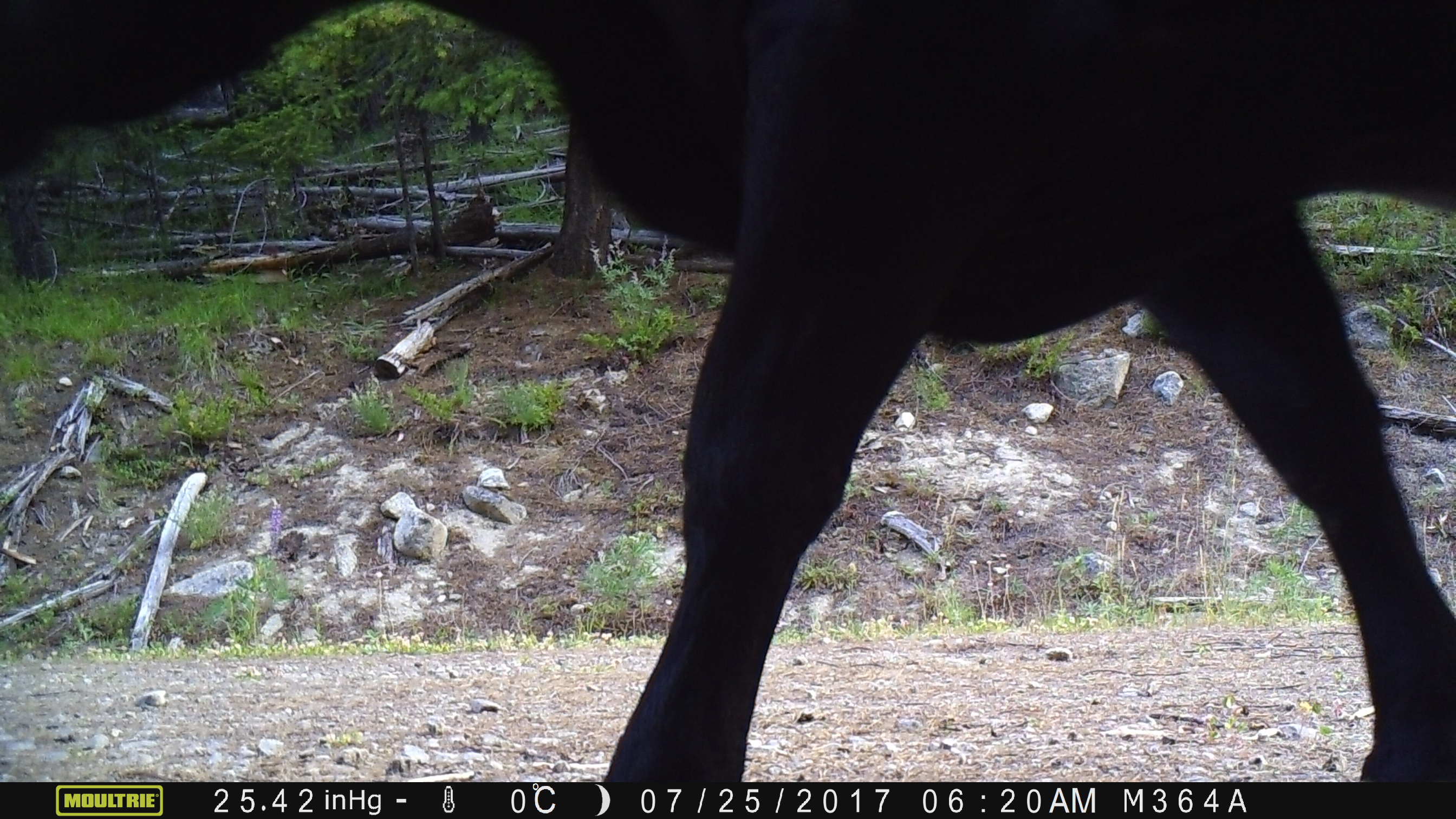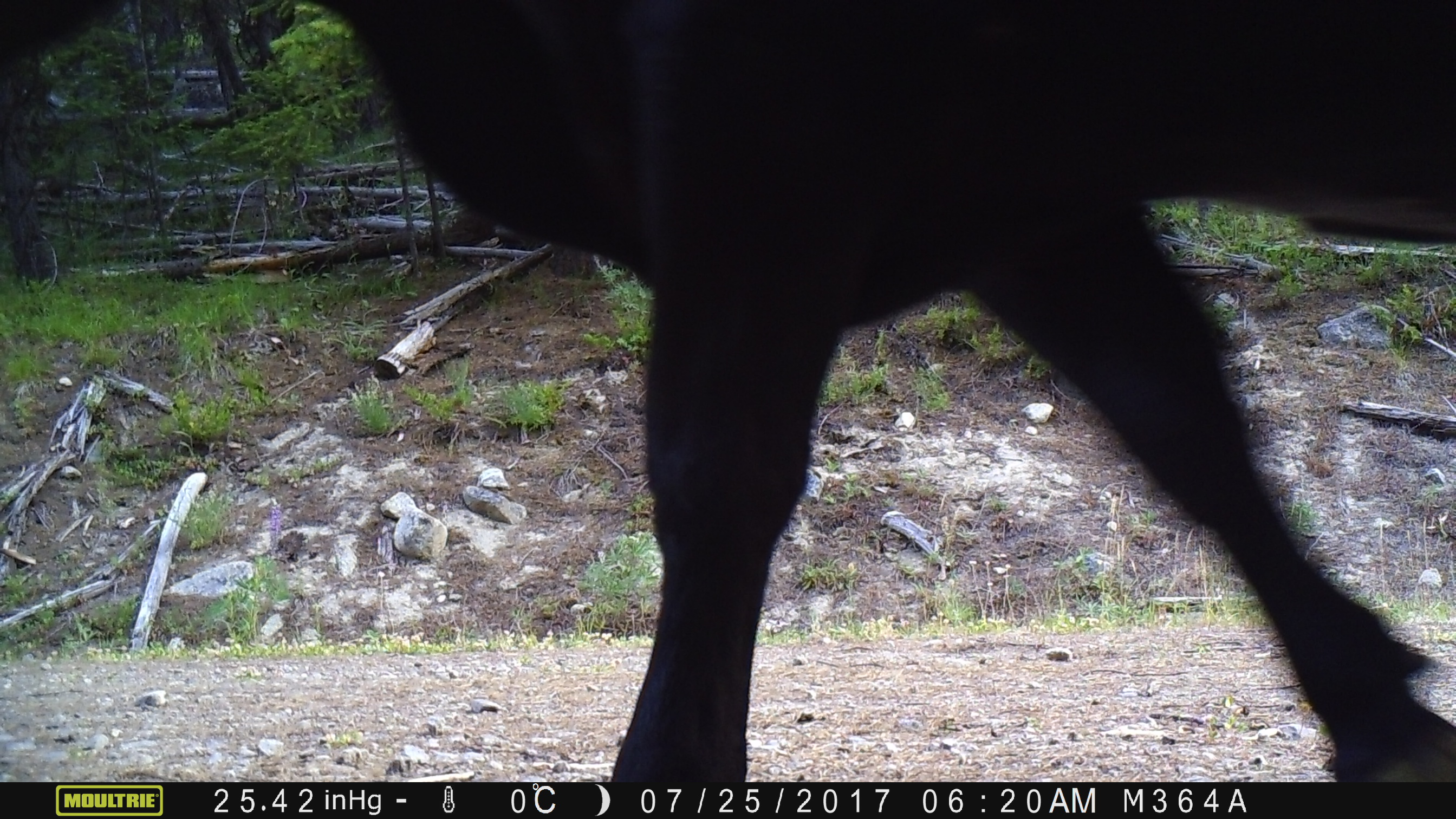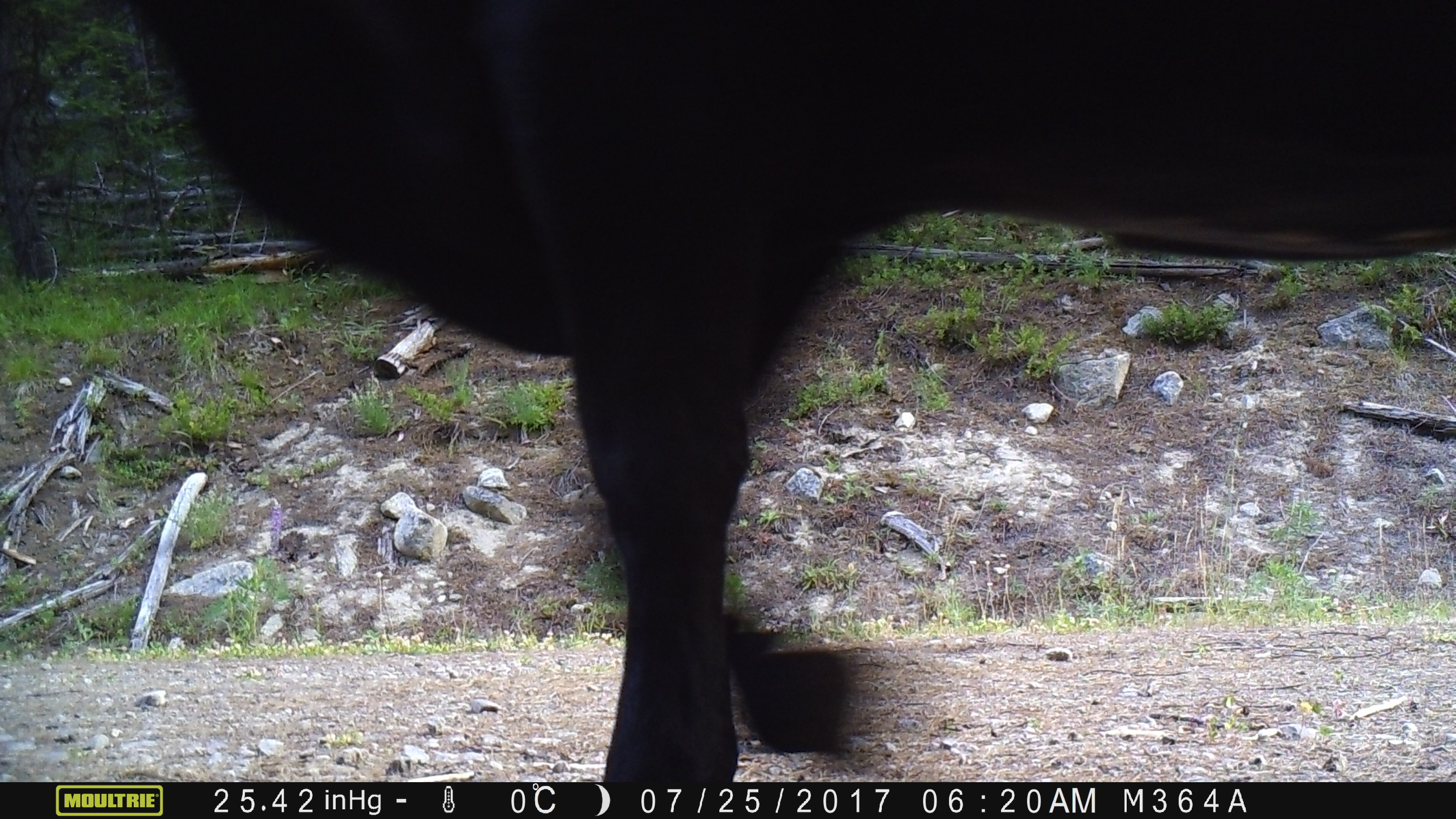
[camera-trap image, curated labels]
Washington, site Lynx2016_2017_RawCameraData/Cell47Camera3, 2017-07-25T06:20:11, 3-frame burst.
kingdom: Animalia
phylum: Chordata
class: Mammalia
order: Artiodactyla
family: Bovidae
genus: Bos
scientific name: Bos taurus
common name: domestic cattle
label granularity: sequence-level